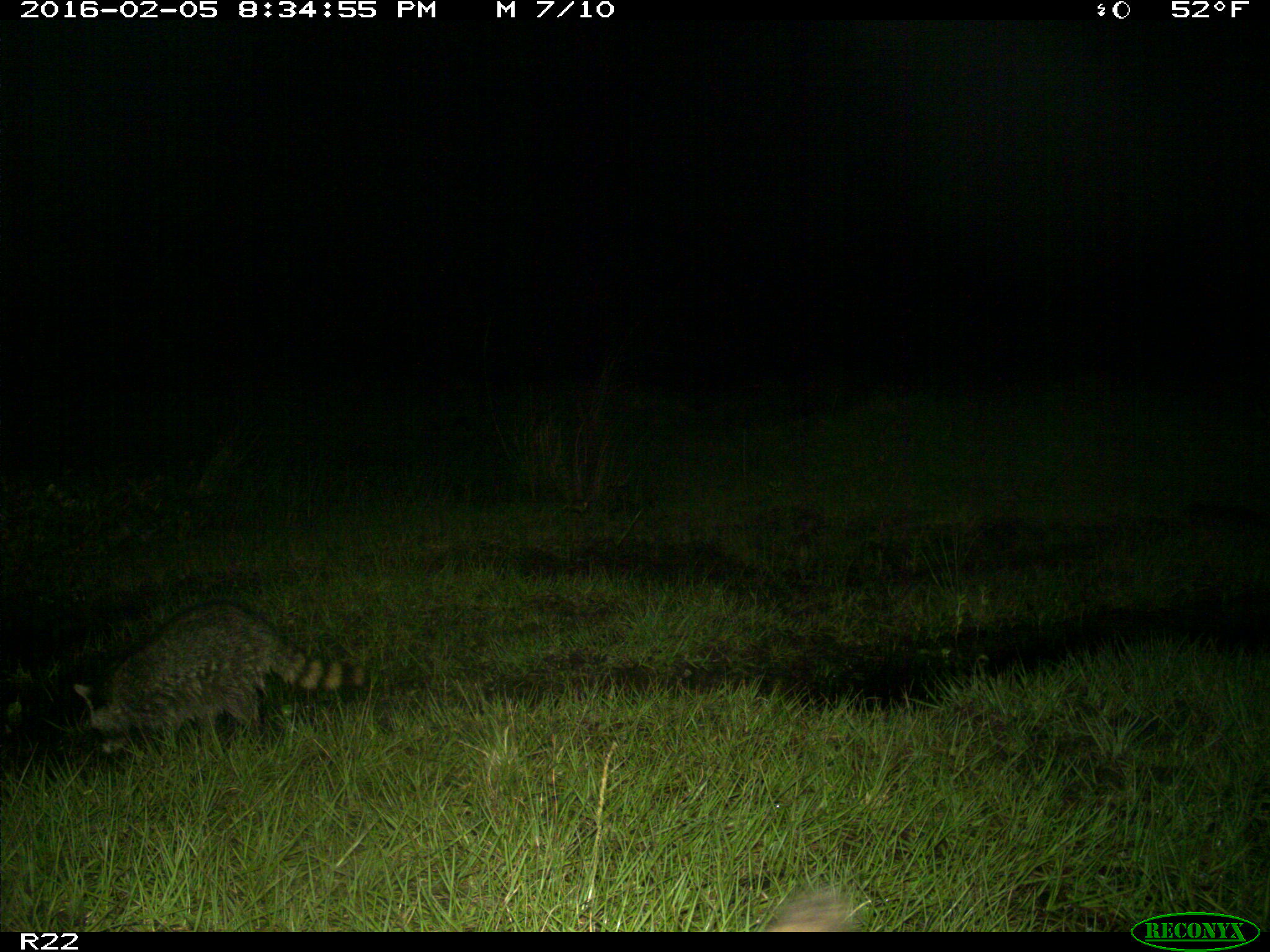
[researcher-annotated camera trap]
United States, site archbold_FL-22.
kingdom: Animalia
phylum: Chordata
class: Mammalia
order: Carnivora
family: Procyonidae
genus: Procyon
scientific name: Procyon lotor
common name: common raccoon